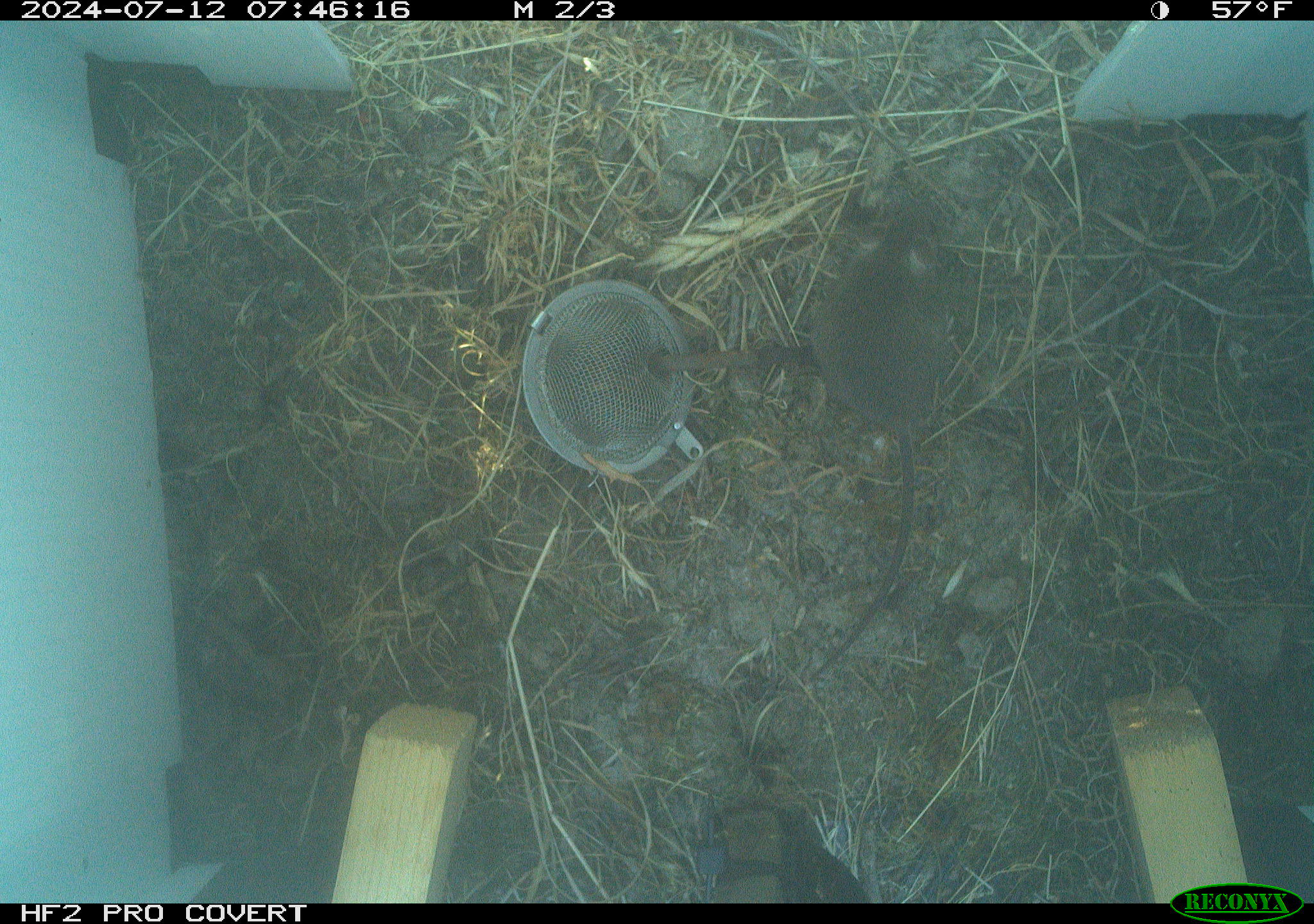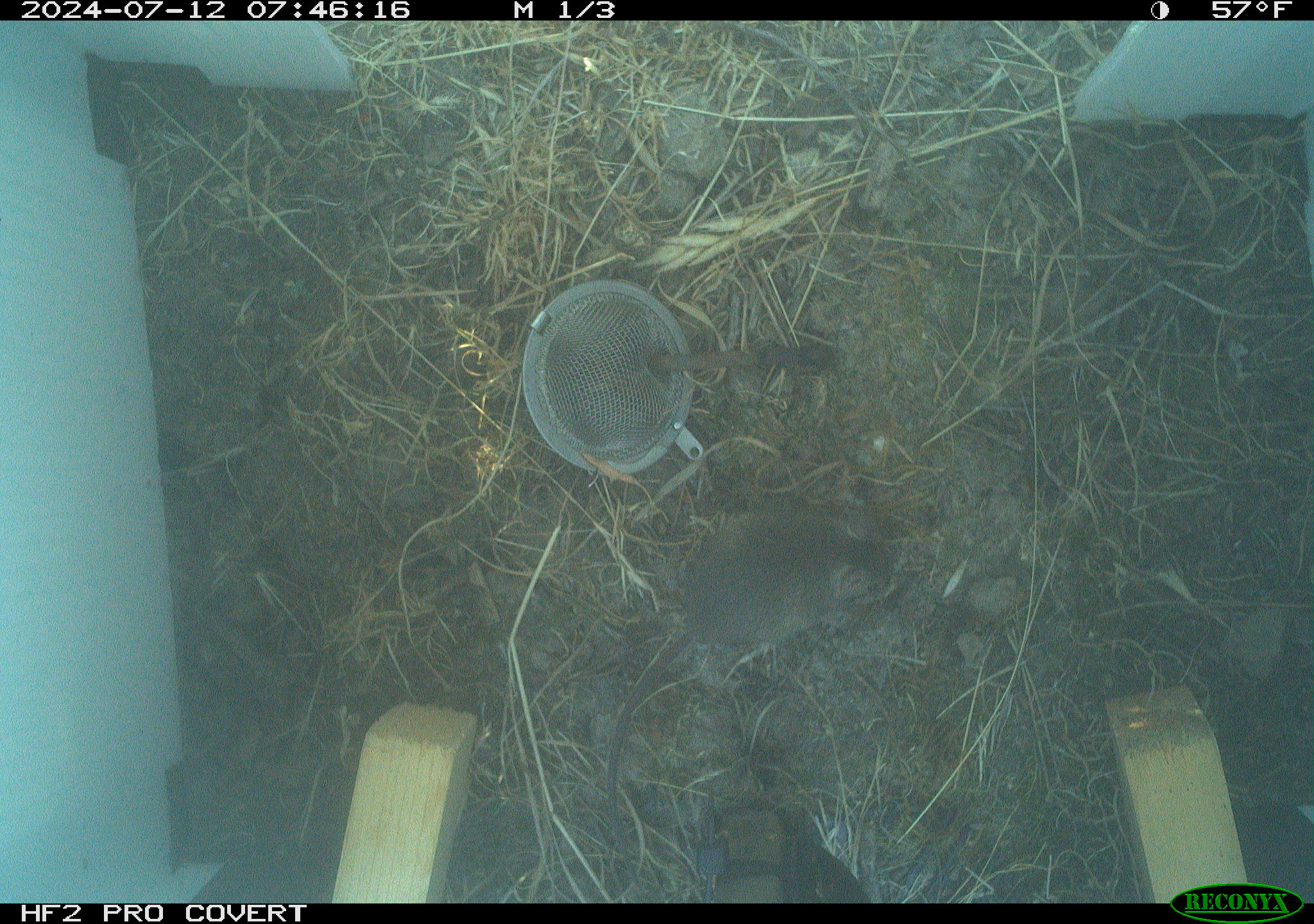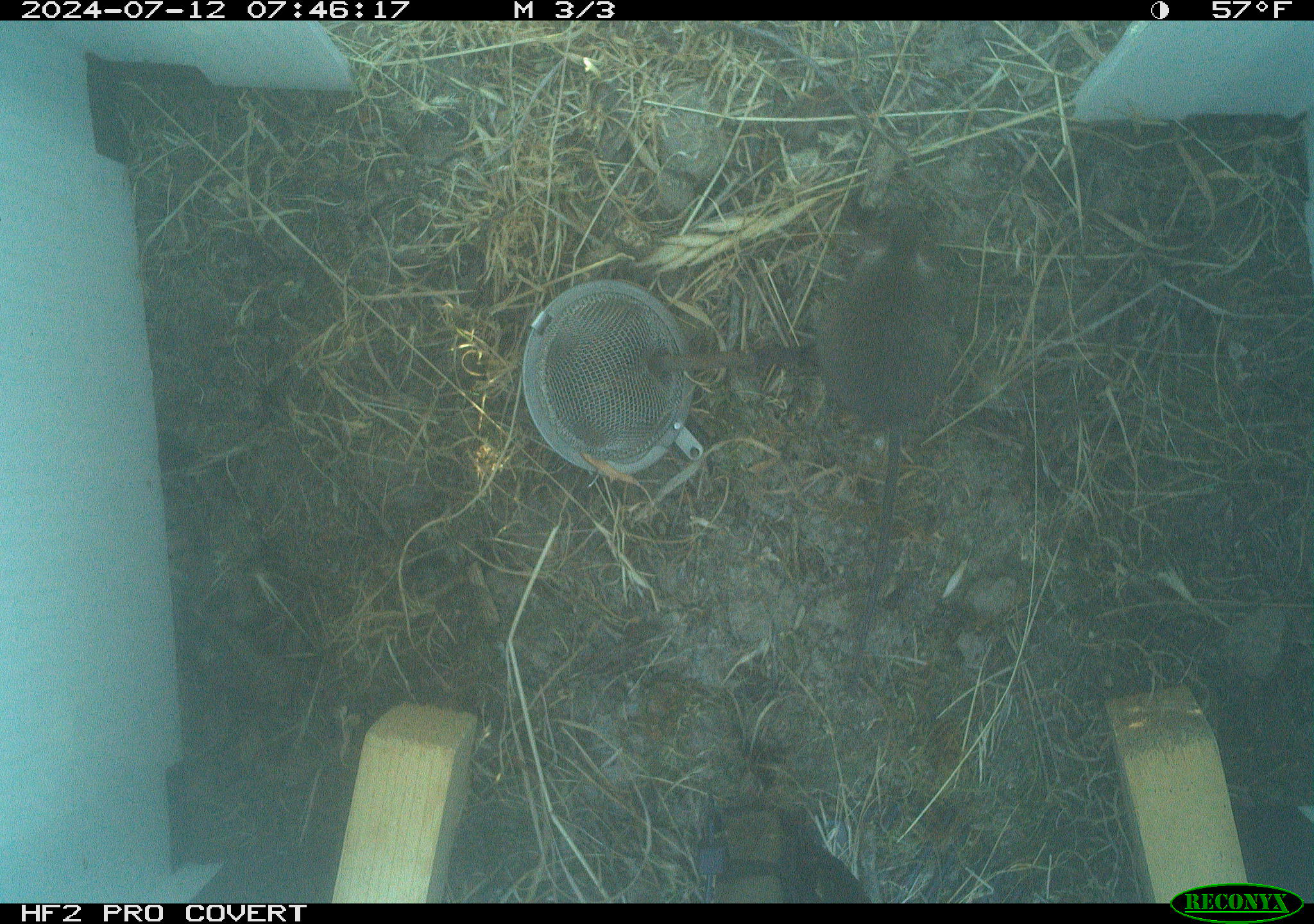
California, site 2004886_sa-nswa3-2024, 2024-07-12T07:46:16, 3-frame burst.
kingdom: Animalia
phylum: Chordata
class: Mammalia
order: Rodentia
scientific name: Rodentia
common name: rodent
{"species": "rodent (Rodentia)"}